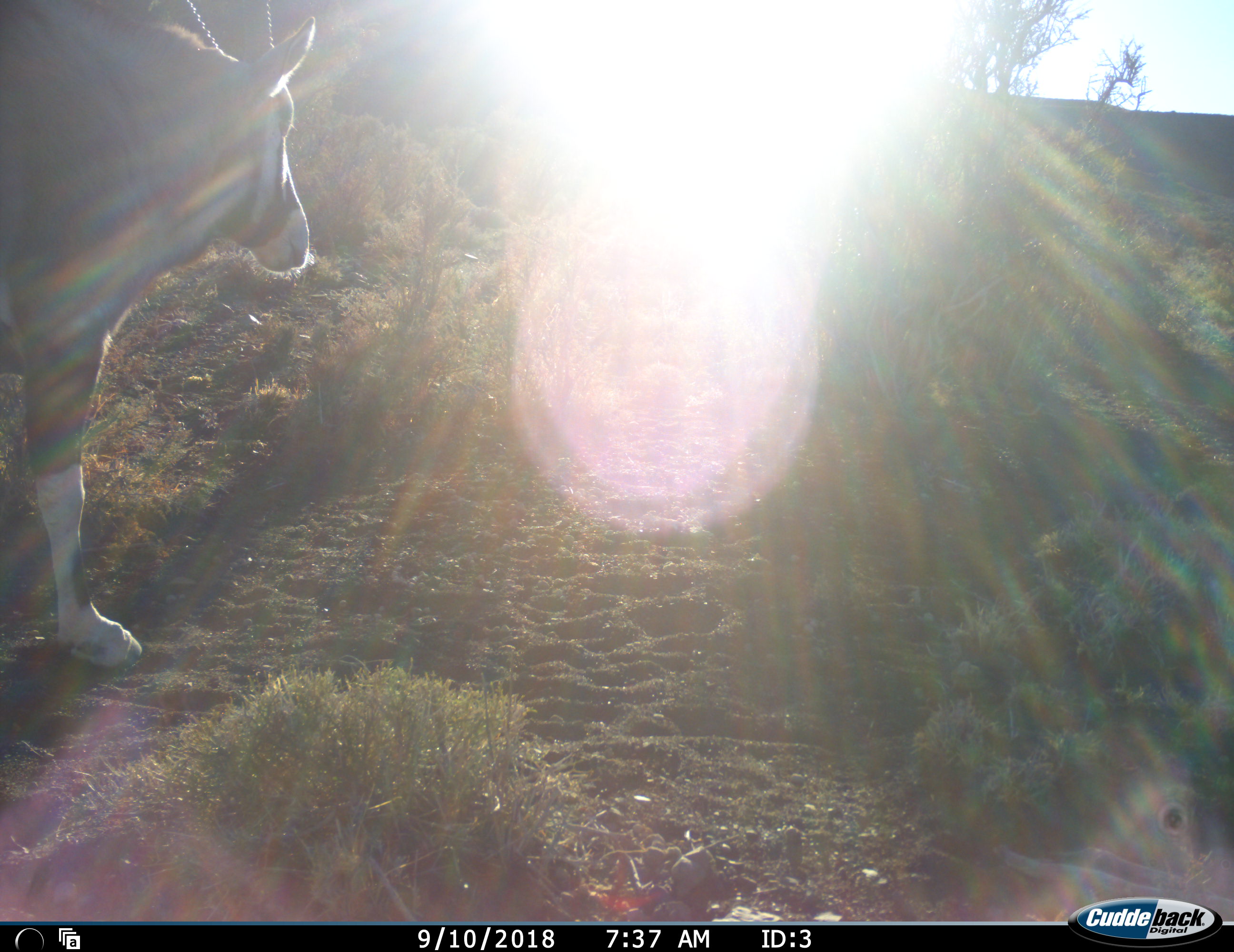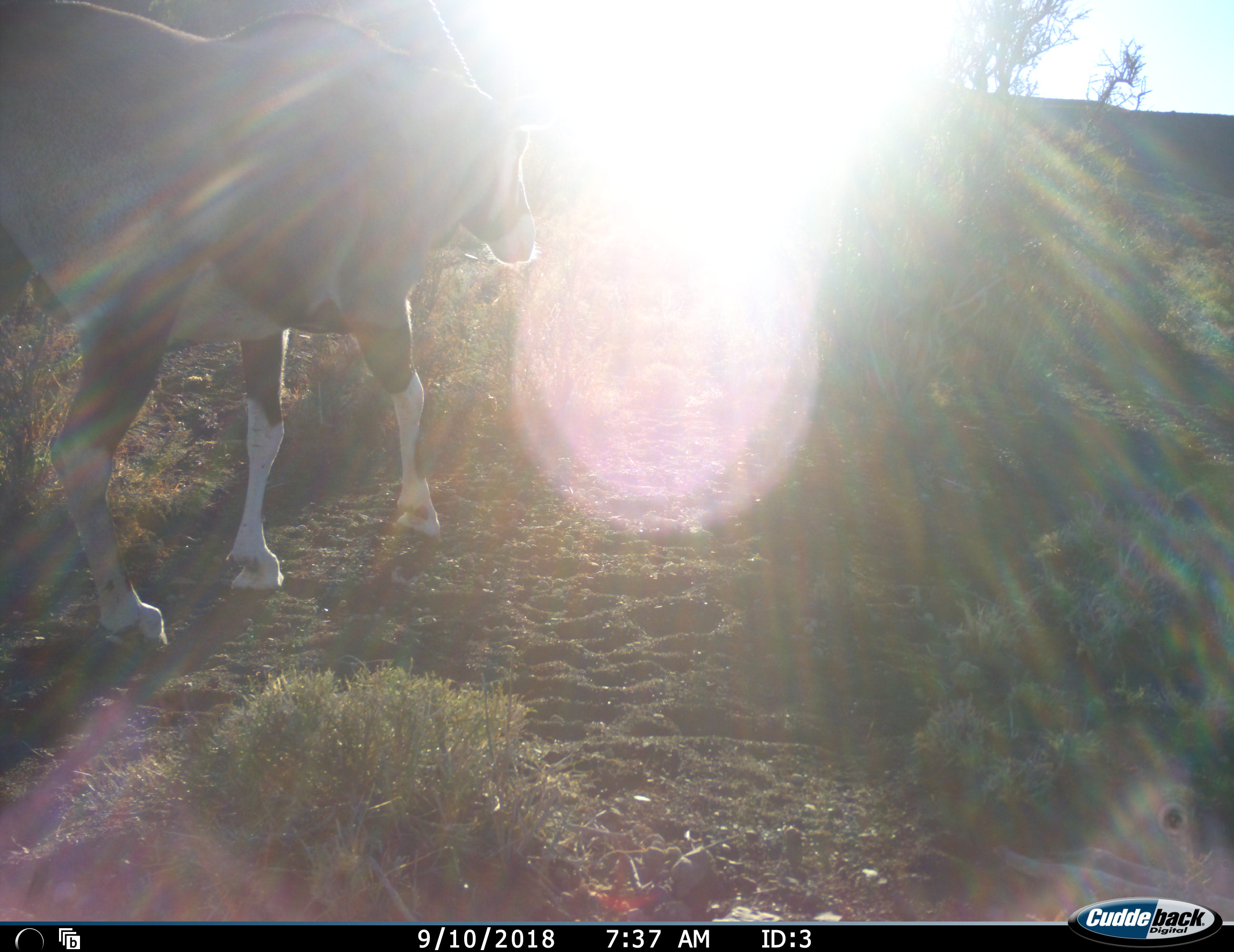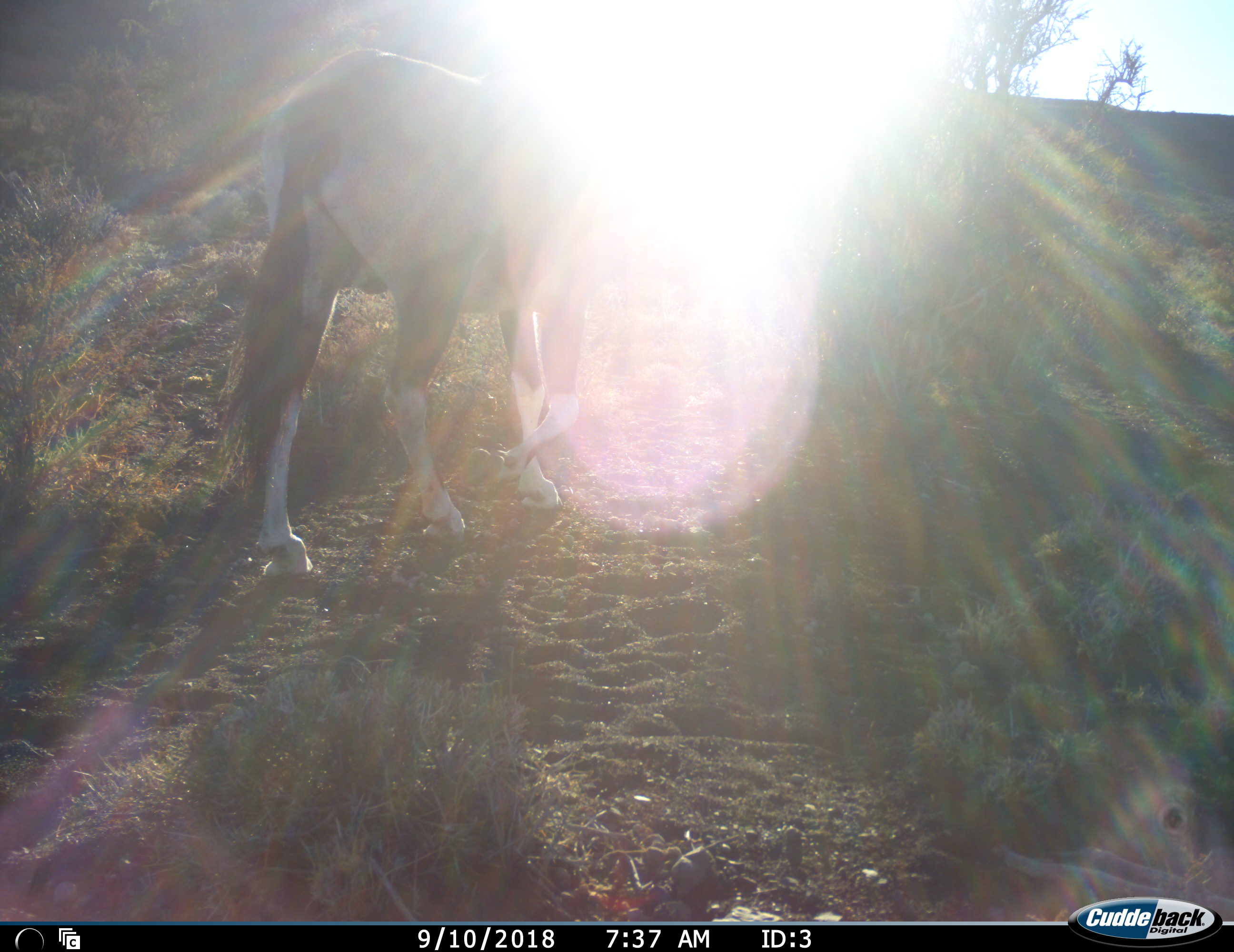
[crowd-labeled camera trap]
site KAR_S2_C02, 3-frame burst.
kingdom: Animalia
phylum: Chordata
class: Mammalia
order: Artiodactyla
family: Bovidae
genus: Oryx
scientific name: Oryx gazella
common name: gemsbok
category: oryx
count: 1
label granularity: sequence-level